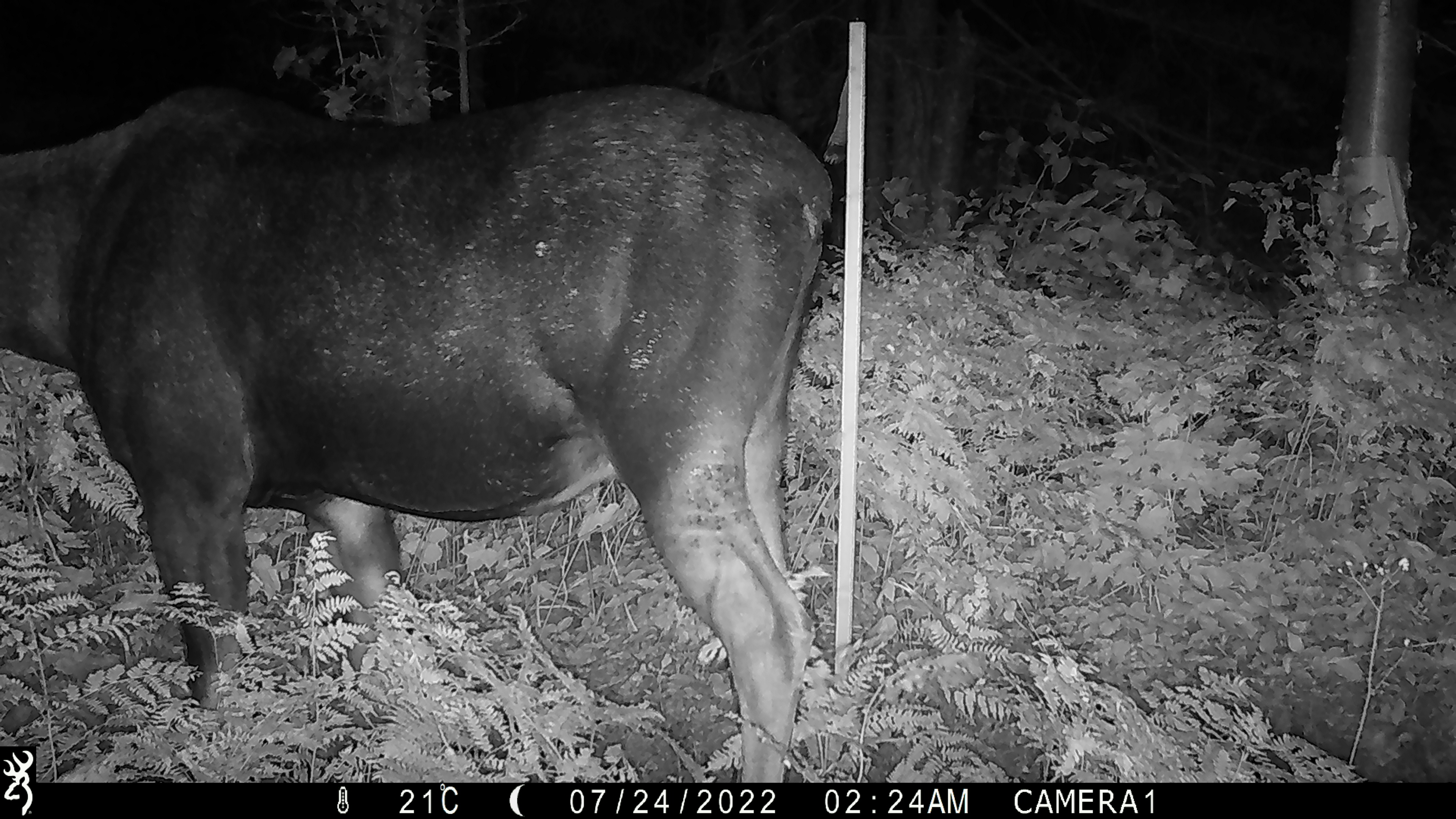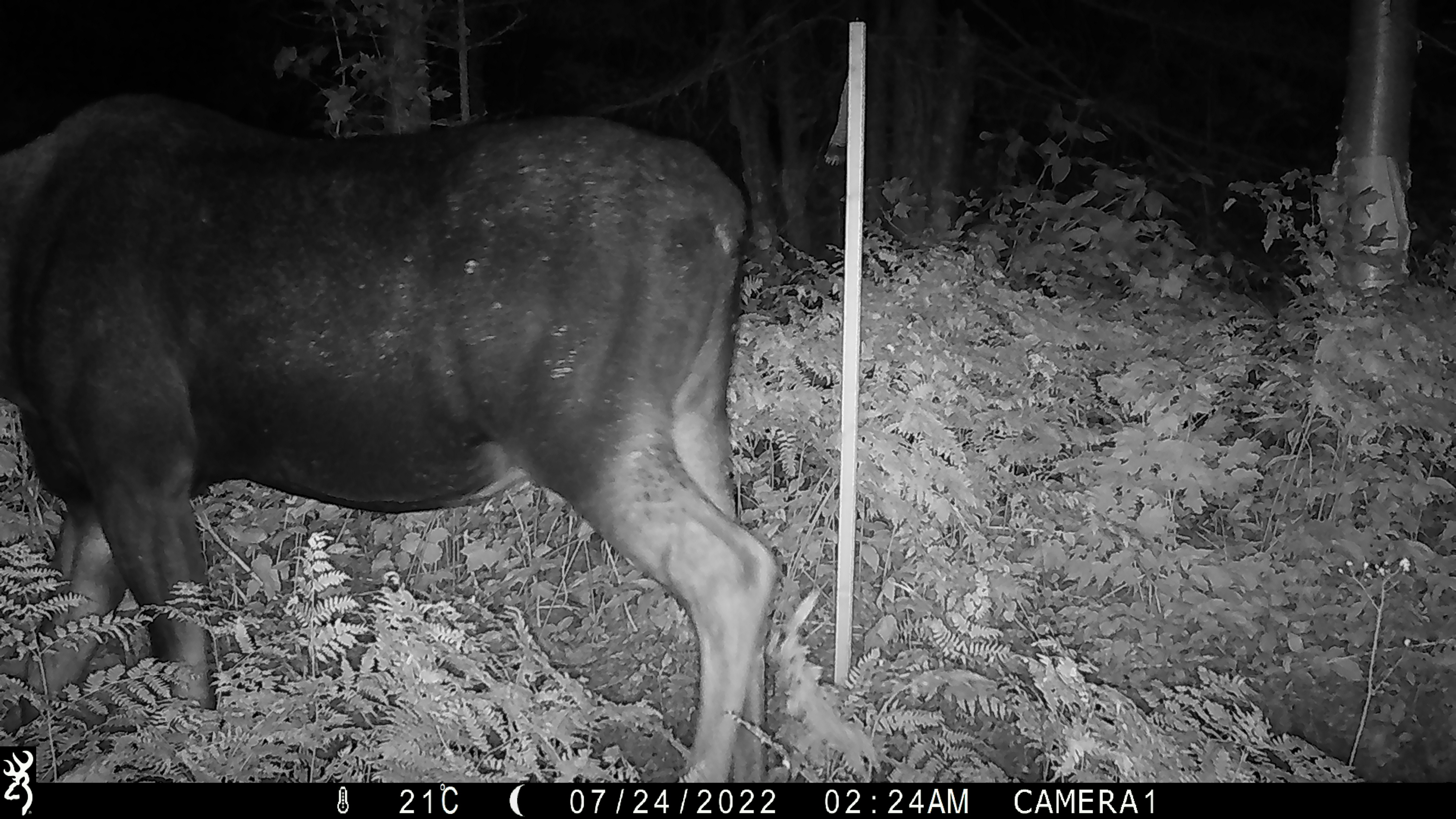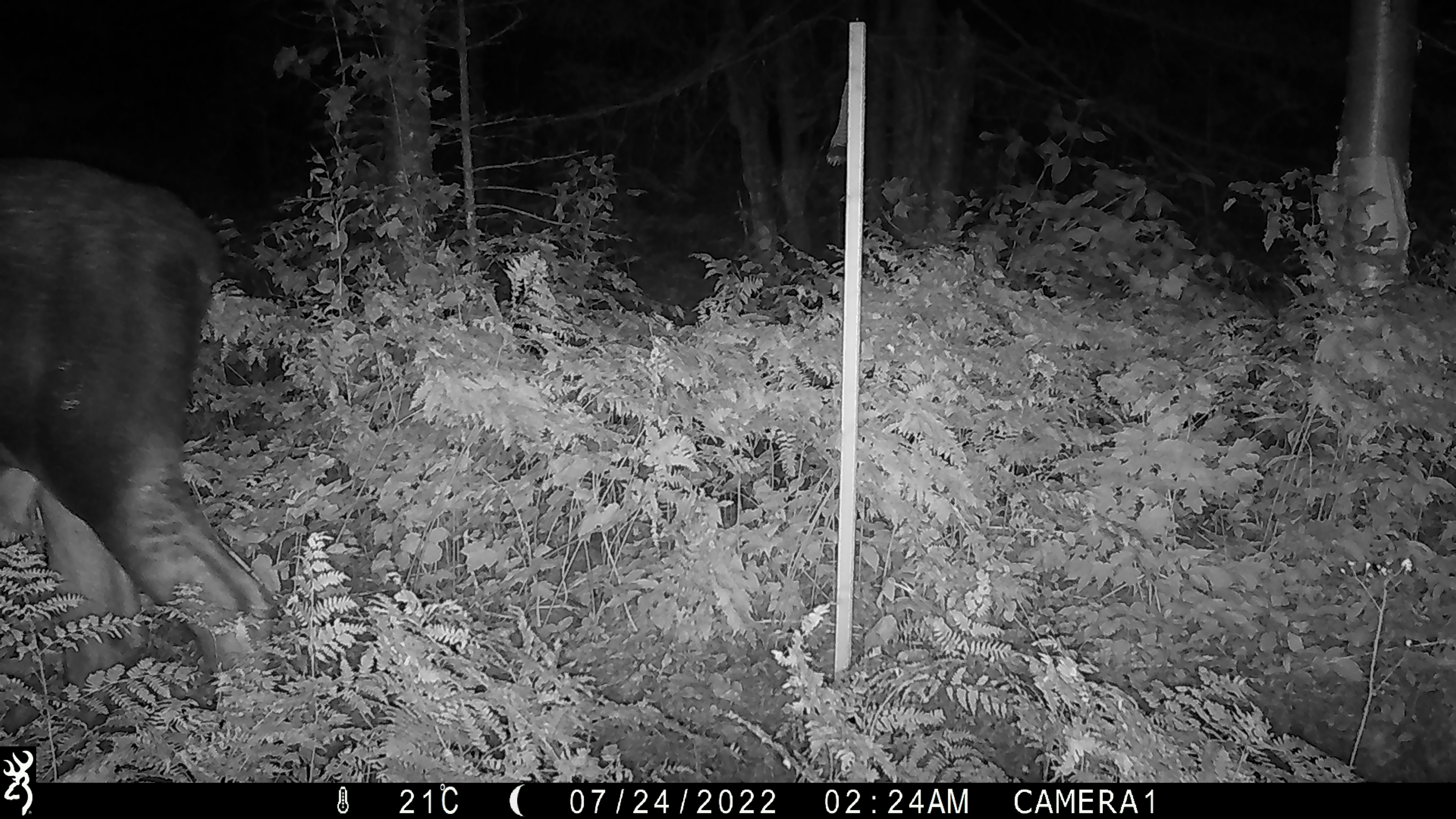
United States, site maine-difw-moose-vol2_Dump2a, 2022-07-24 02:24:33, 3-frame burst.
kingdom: Animalia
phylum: Chordata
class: Mammalia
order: Artiodactyla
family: Cervidae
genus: Alces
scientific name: Alces alces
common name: moose